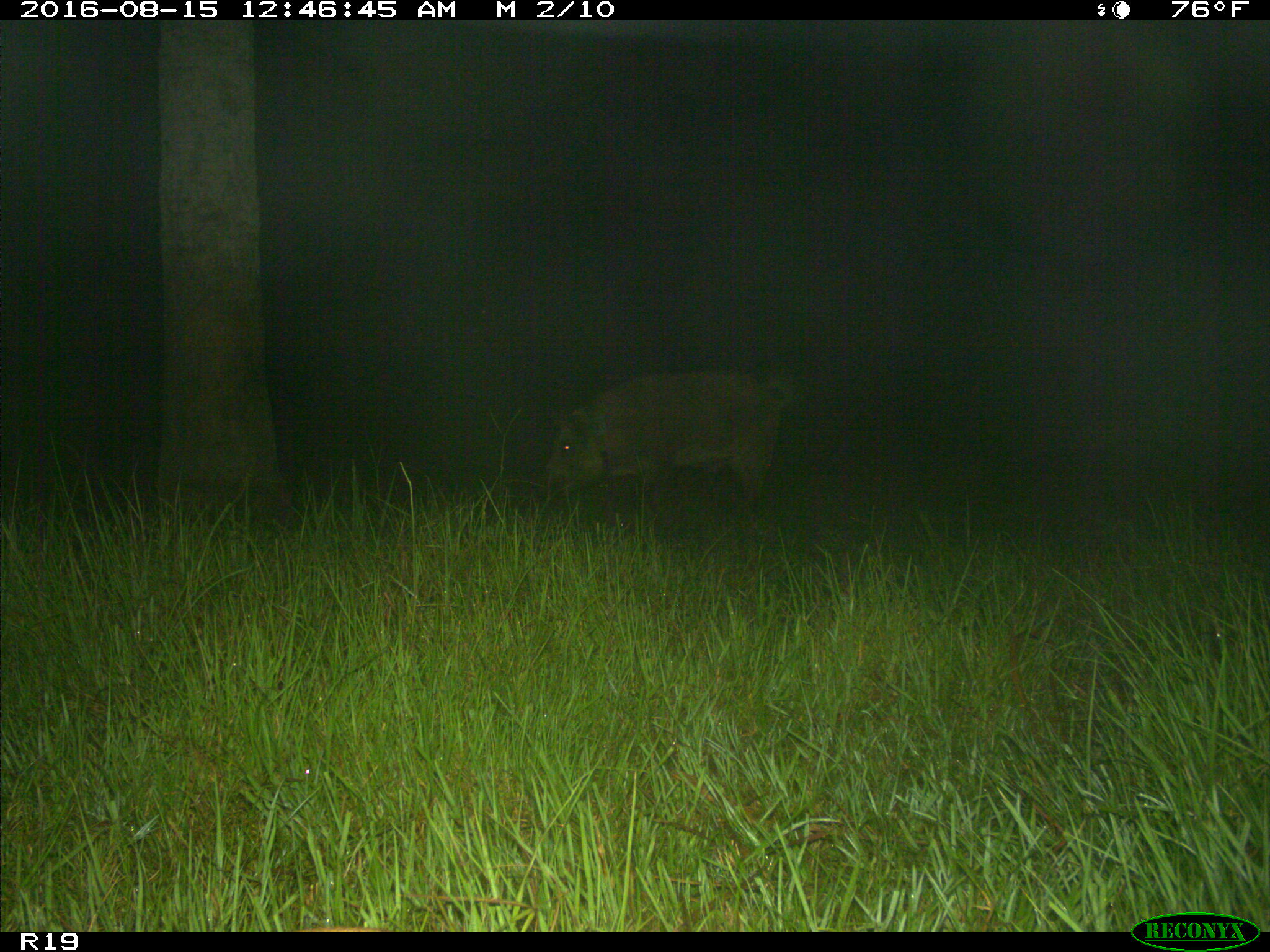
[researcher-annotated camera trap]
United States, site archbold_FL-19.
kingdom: Animalia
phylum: Chordata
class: Mammalia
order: Artiodactyla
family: Suidae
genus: Sus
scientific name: Sus scrofa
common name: wild boar